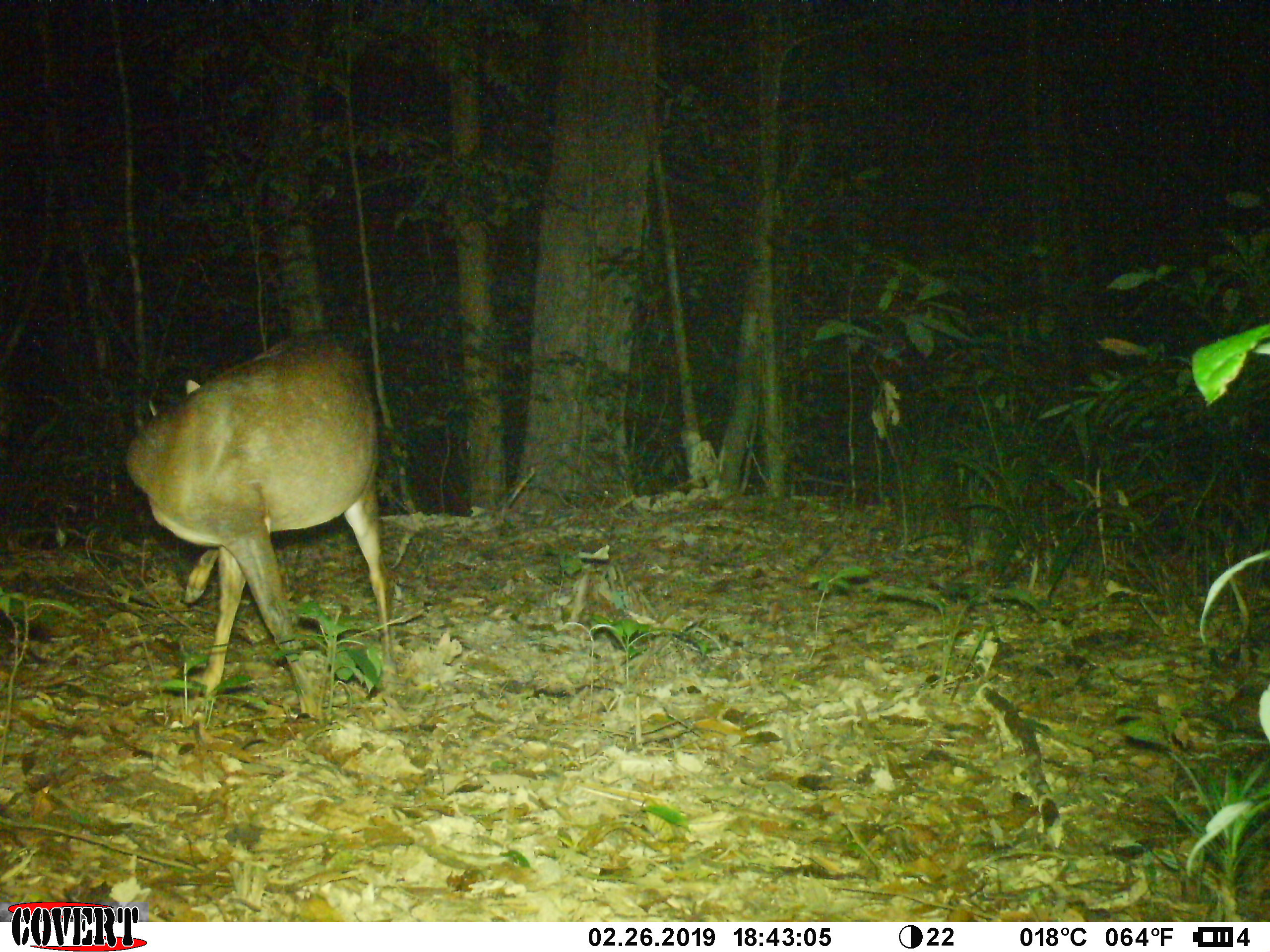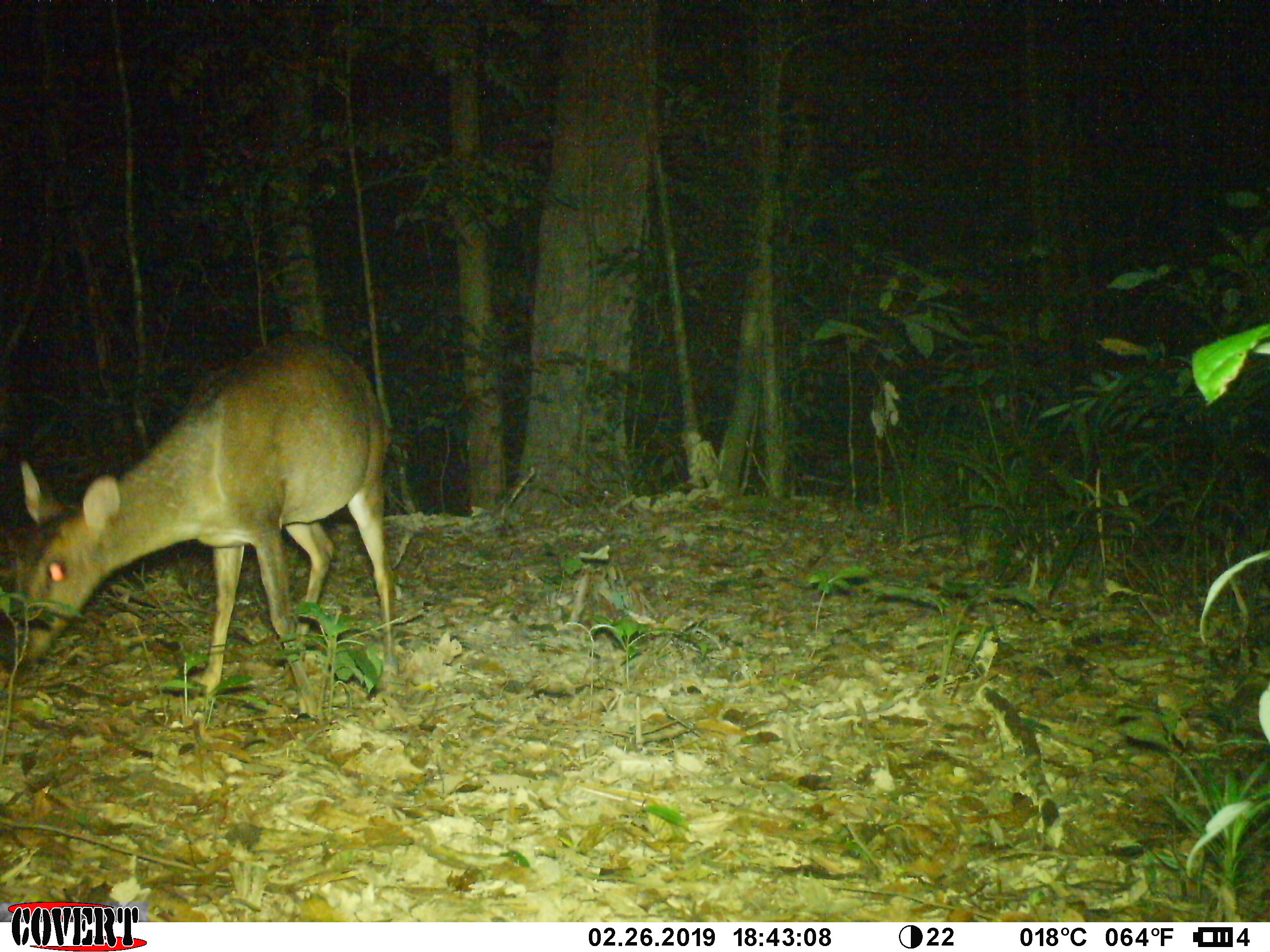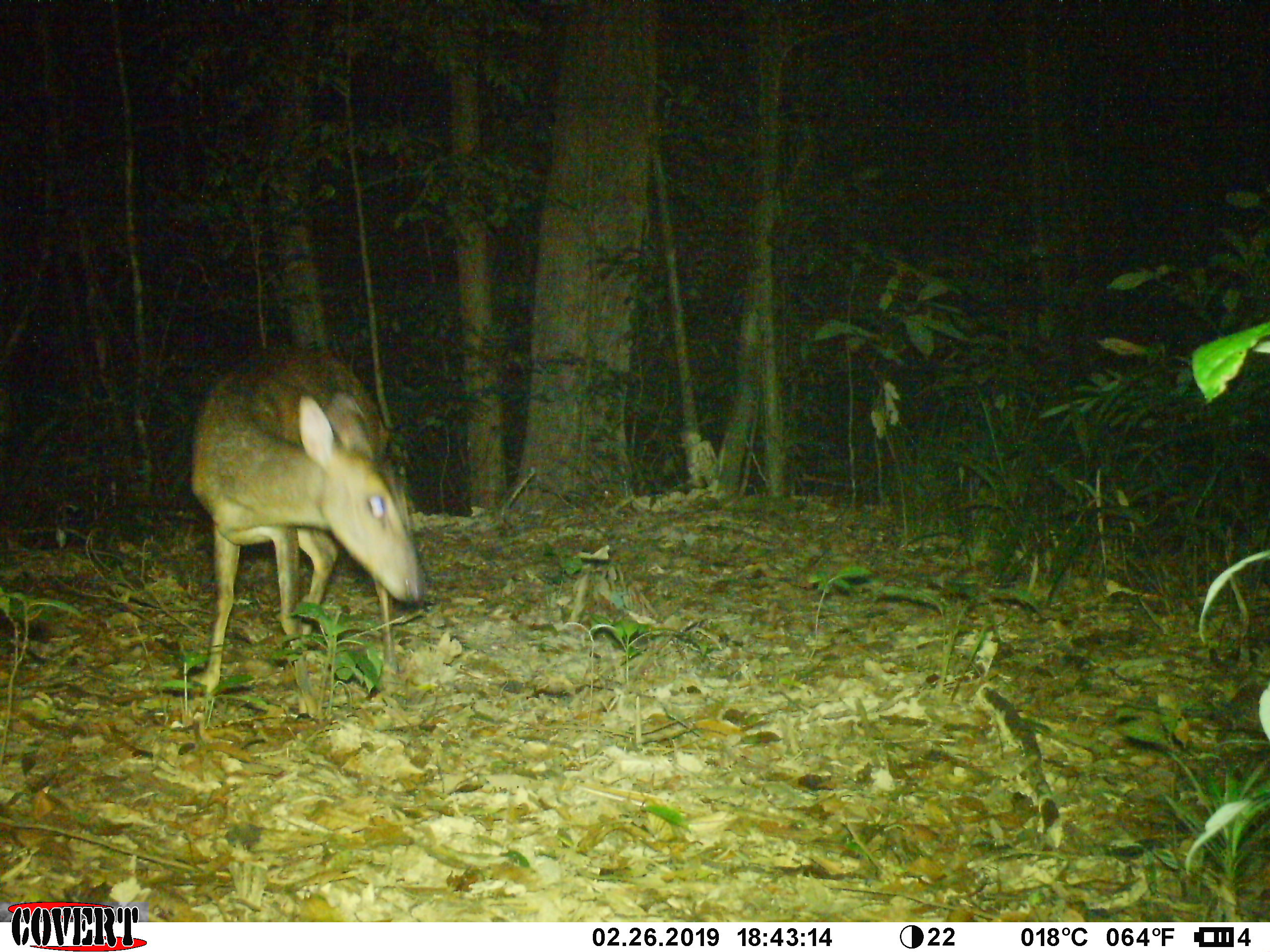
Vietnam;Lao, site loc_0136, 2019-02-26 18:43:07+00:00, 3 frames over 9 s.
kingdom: Animalia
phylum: Chordata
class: Mammalia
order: Artiodactyla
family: Cervidae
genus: Muntiacus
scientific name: Muntiacus vuquangensis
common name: large-antlered muntjac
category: large antlered muntjac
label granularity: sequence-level